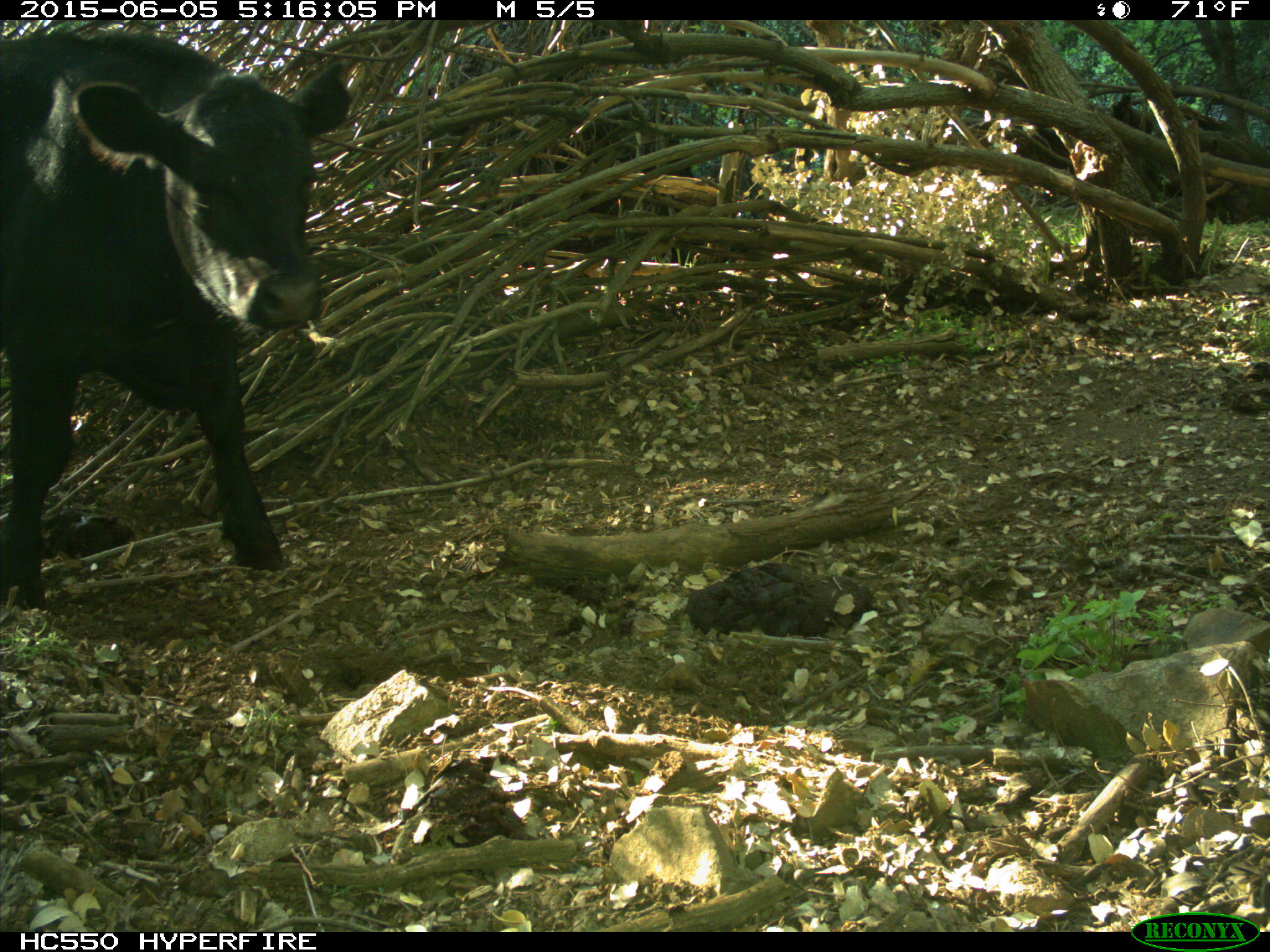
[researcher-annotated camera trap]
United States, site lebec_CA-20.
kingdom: Animalia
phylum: Chordata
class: Mammalia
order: Artiodactyla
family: Bovidae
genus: Bos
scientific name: Bos taurus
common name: domestic cow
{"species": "Bos taurus (domestic cow)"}